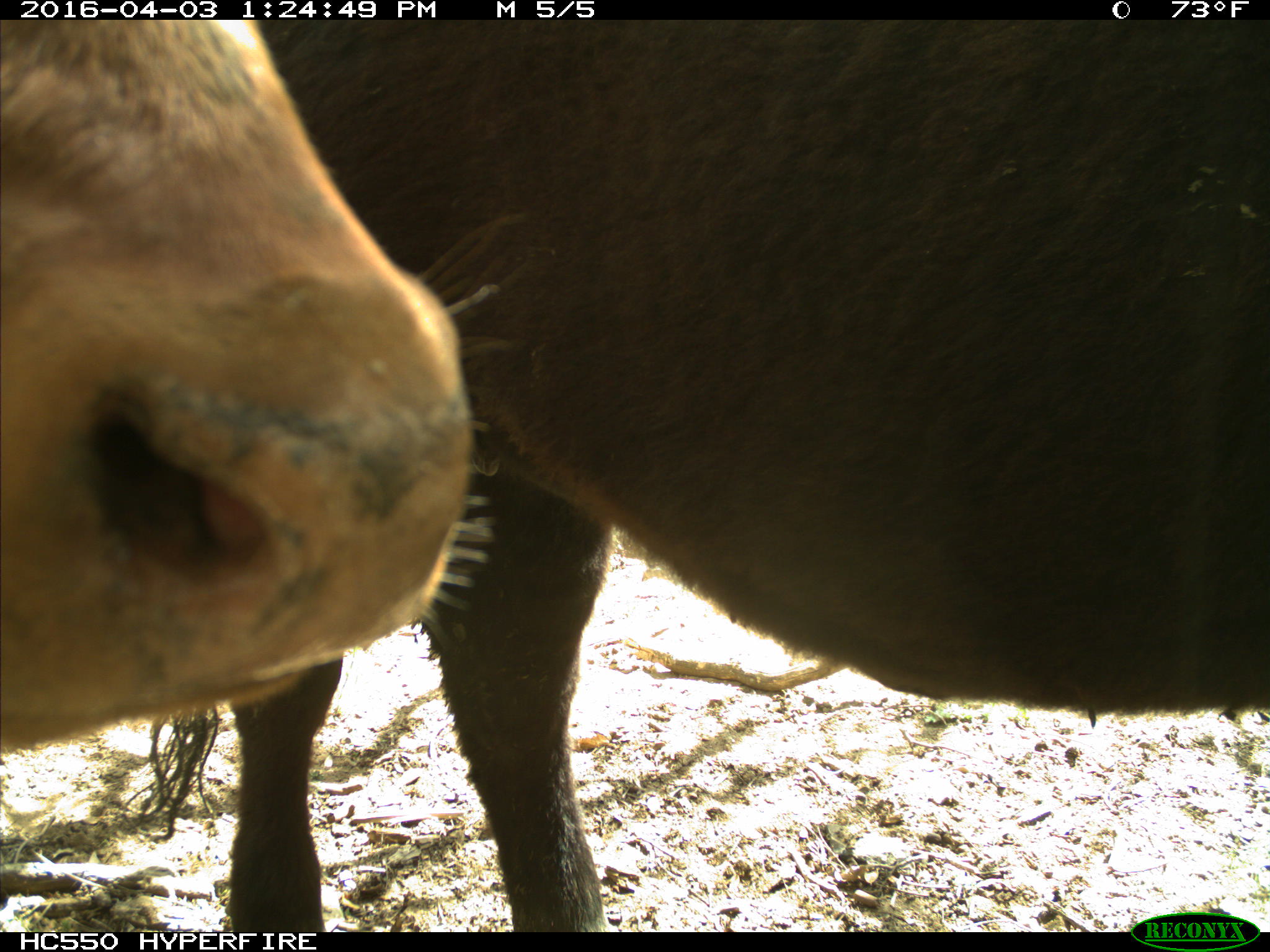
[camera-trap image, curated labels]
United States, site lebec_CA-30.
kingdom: Animalia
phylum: Chordata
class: Mammalia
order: Artiodactyla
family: Bovidae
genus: Bos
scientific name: Bos taurus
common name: domestic cow